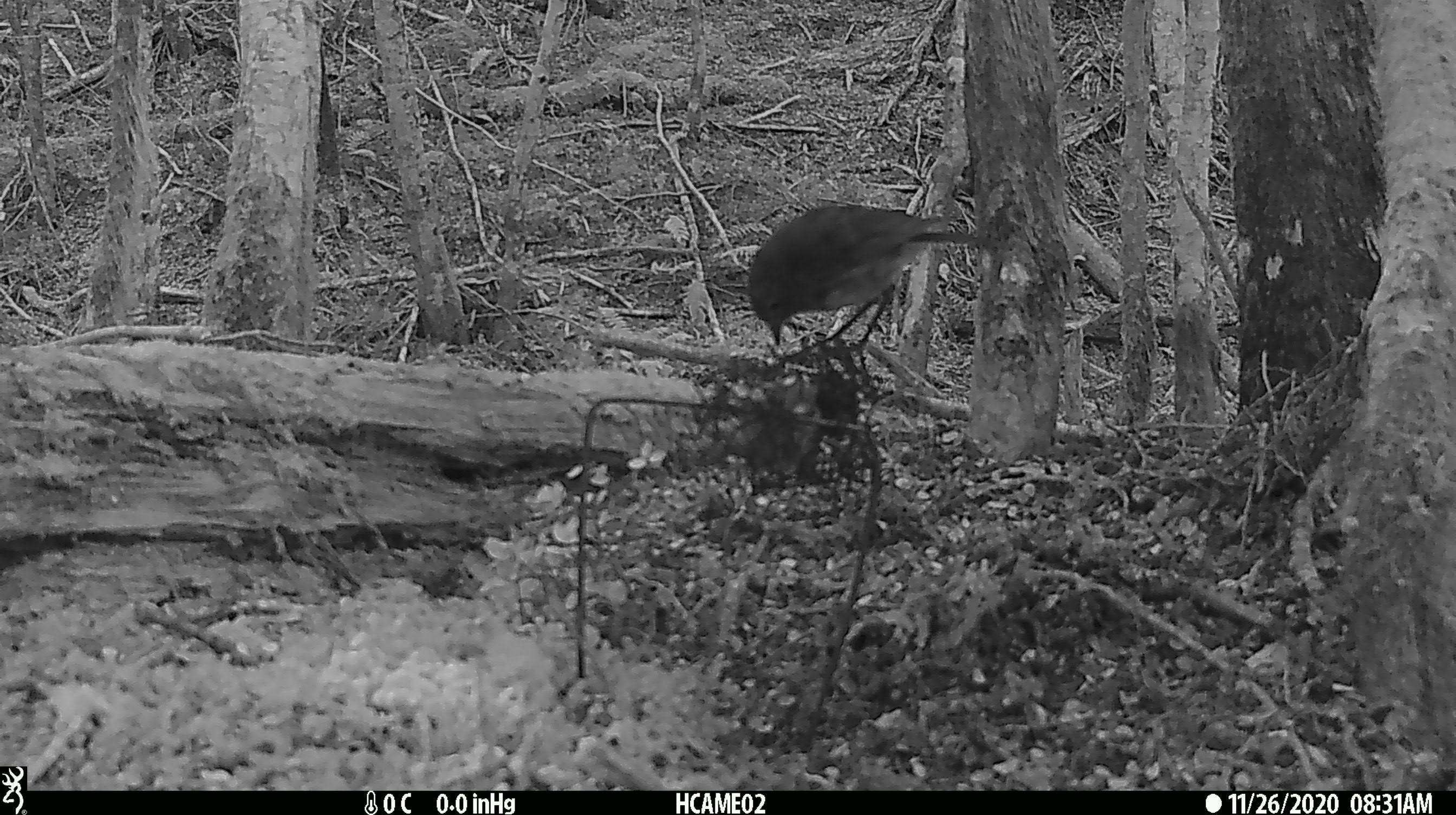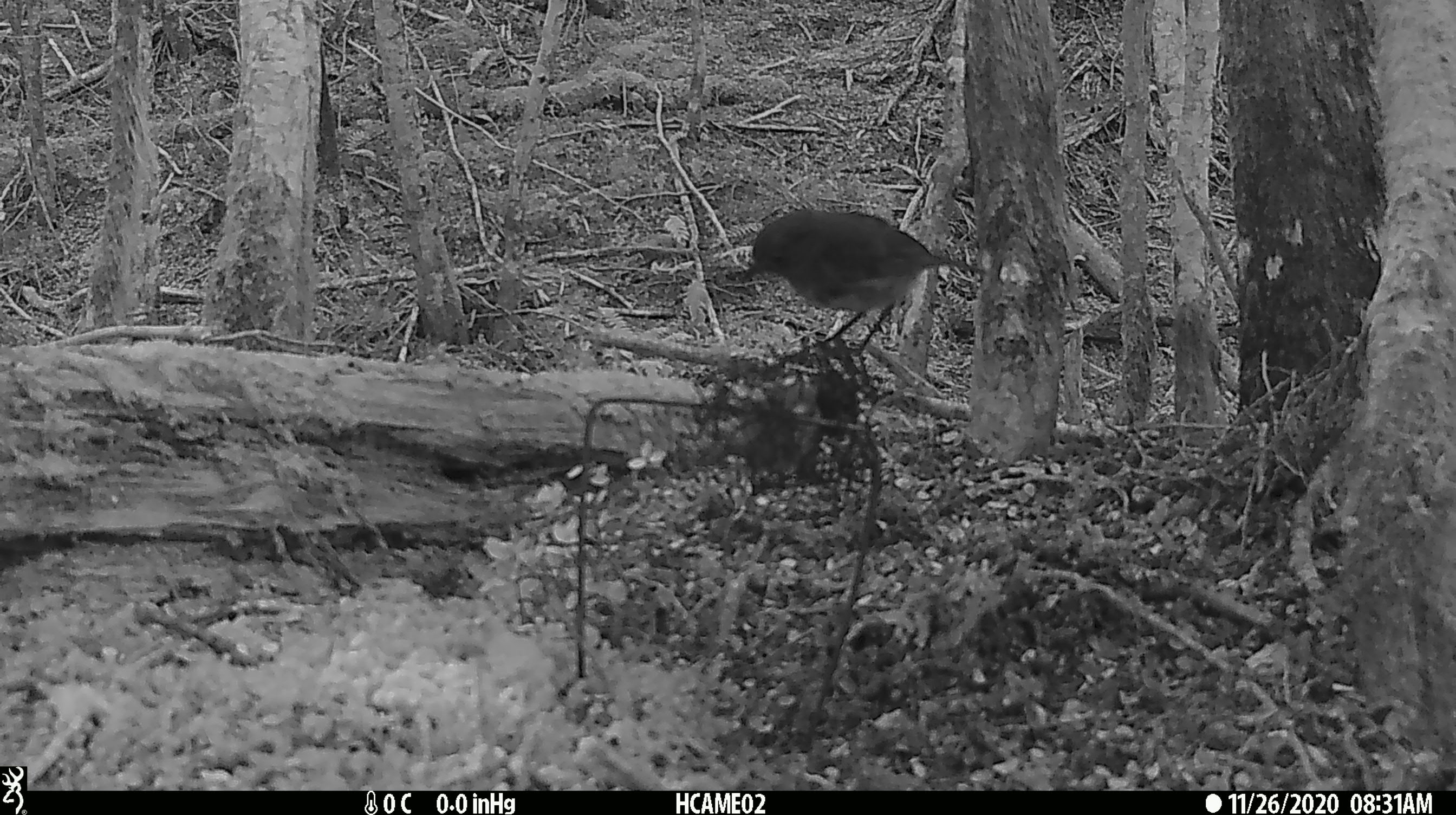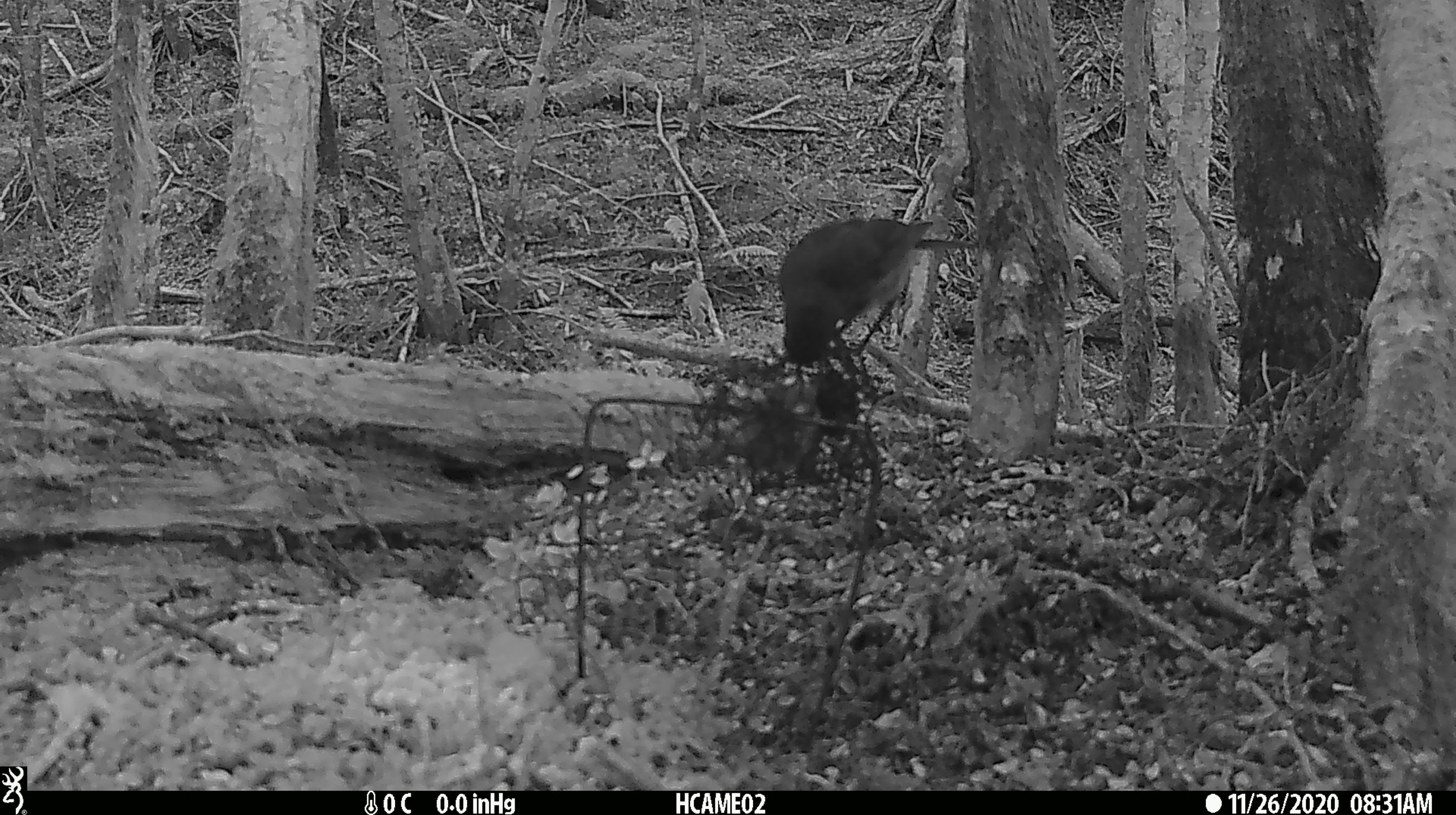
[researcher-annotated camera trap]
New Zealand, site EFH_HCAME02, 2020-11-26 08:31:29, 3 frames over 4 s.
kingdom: Animalia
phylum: Chordata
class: Aves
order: Passeriformes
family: Petroicidae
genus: Petroica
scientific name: Petroica australis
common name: new zealand robin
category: robin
Robin (new zealand robin) (Petroica australis).